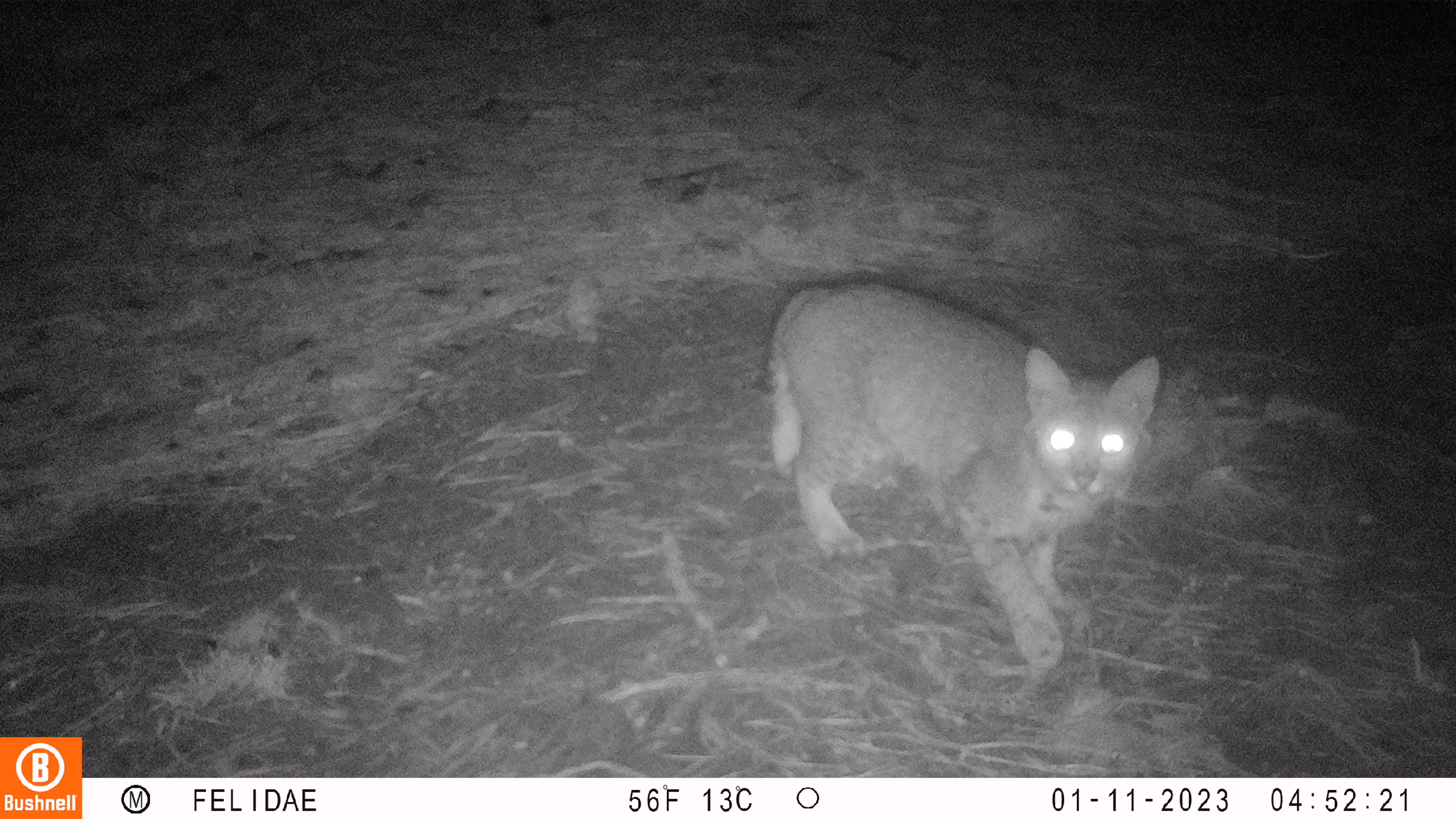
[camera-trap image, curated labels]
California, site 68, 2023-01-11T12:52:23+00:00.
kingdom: Animalia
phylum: Chordata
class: Mammalia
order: Carnivora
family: Felidae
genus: Lynx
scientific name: Lynx rufus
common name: bobcat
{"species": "bobcat (Lynx rufus)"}